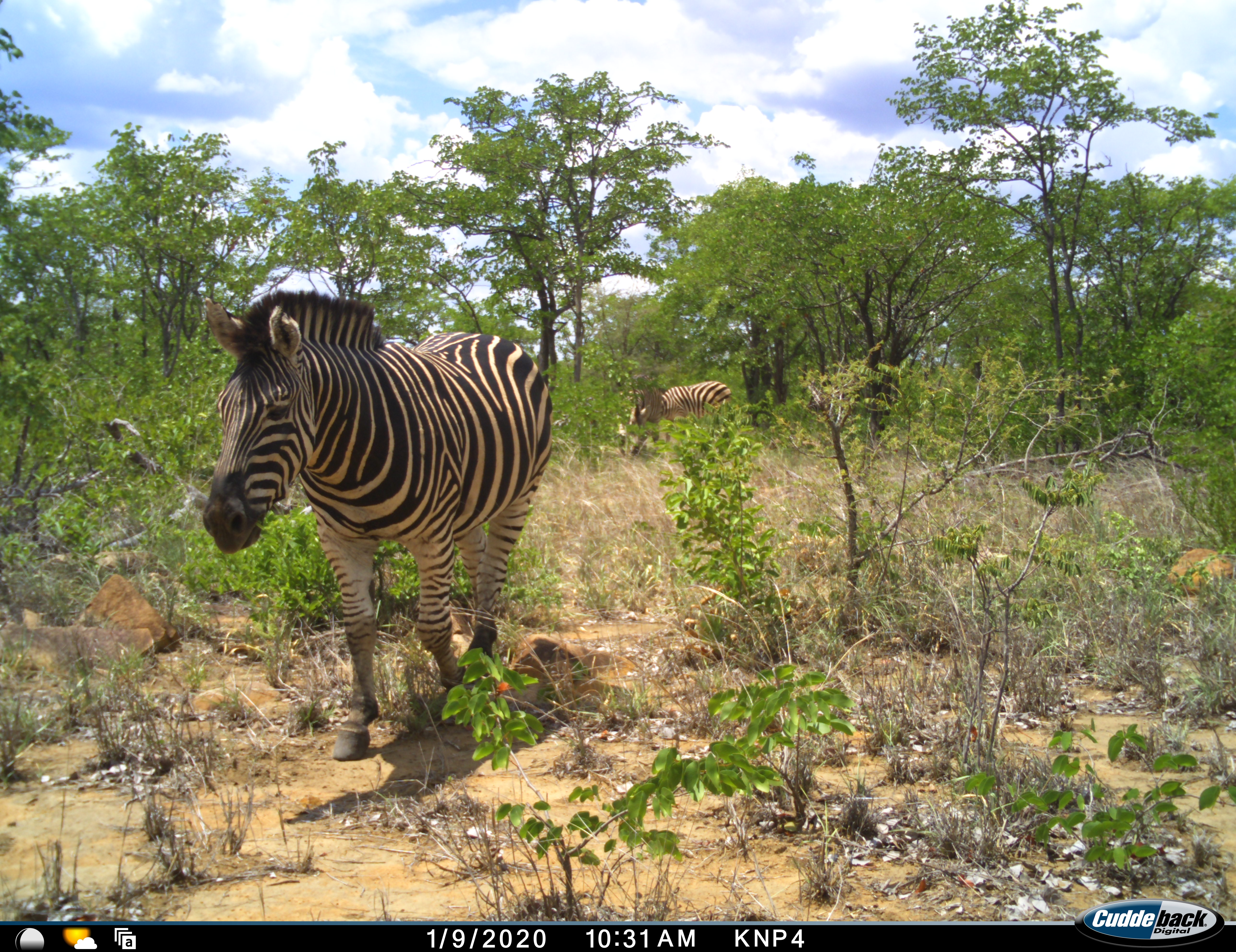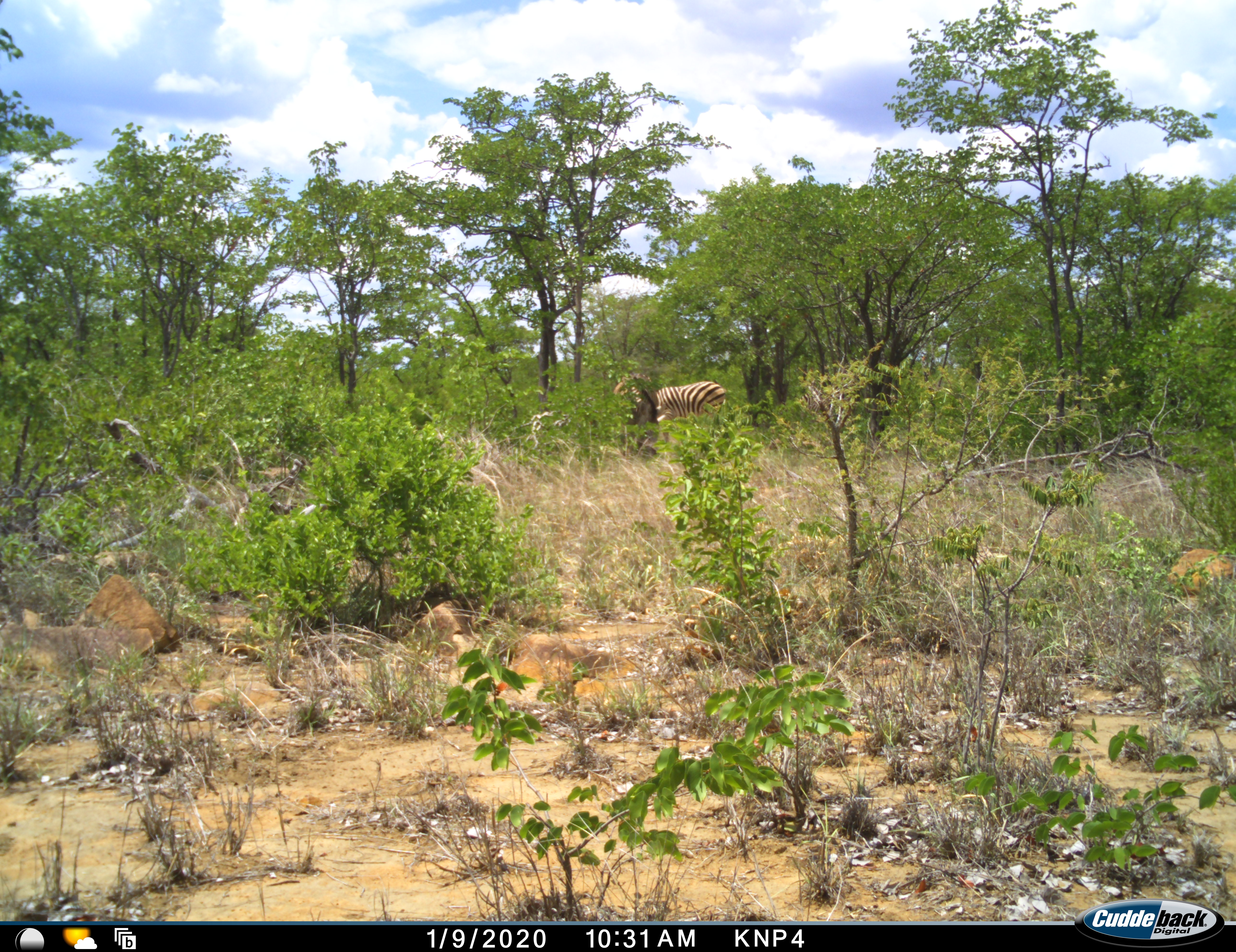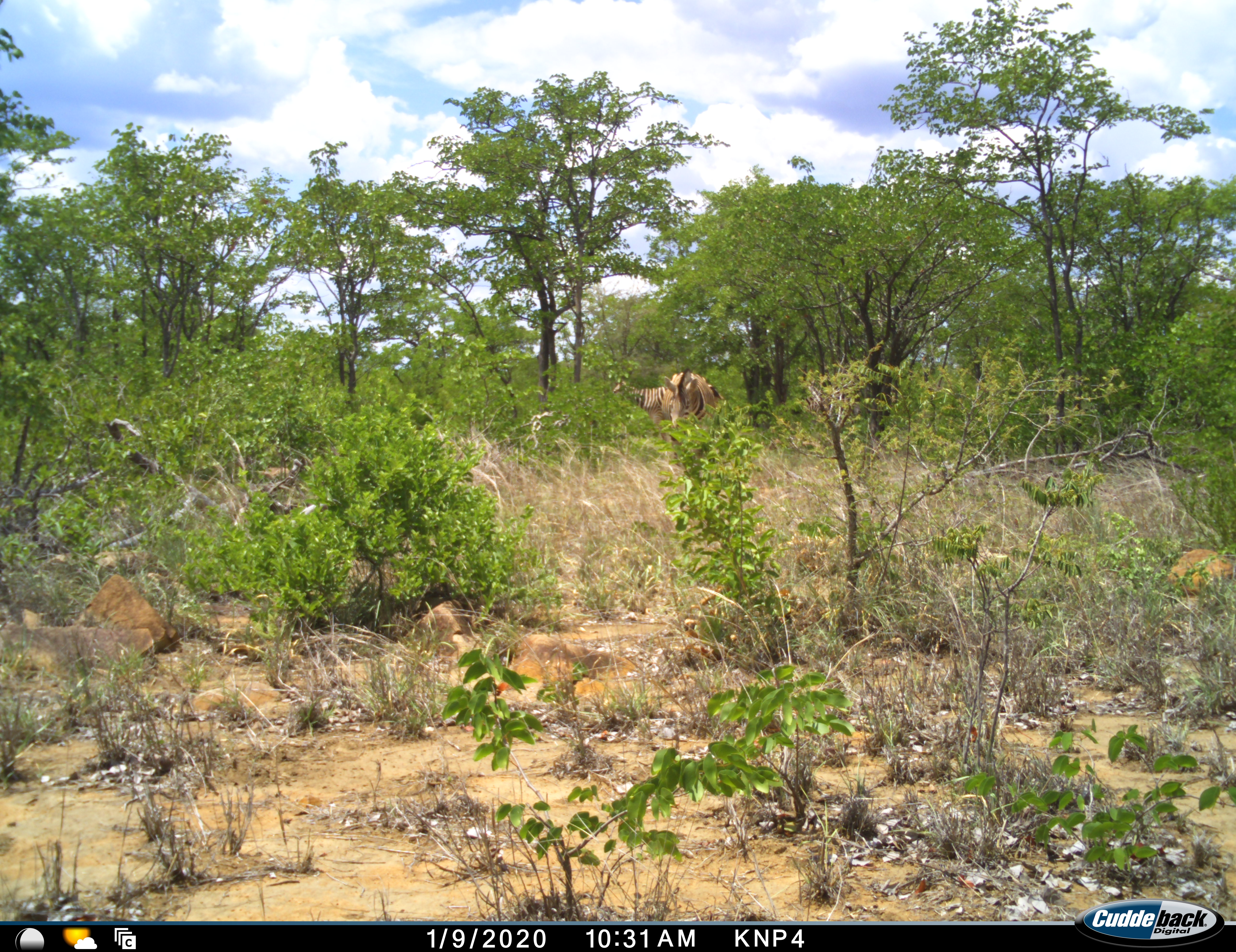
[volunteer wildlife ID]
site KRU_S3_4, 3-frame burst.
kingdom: Animalia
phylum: Chordata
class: Mammalia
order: Perissodactyla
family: Equidae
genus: Equus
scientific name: Equus quagga burchellii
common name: burchell's zebra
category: zebraburchells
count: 3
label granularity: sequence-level